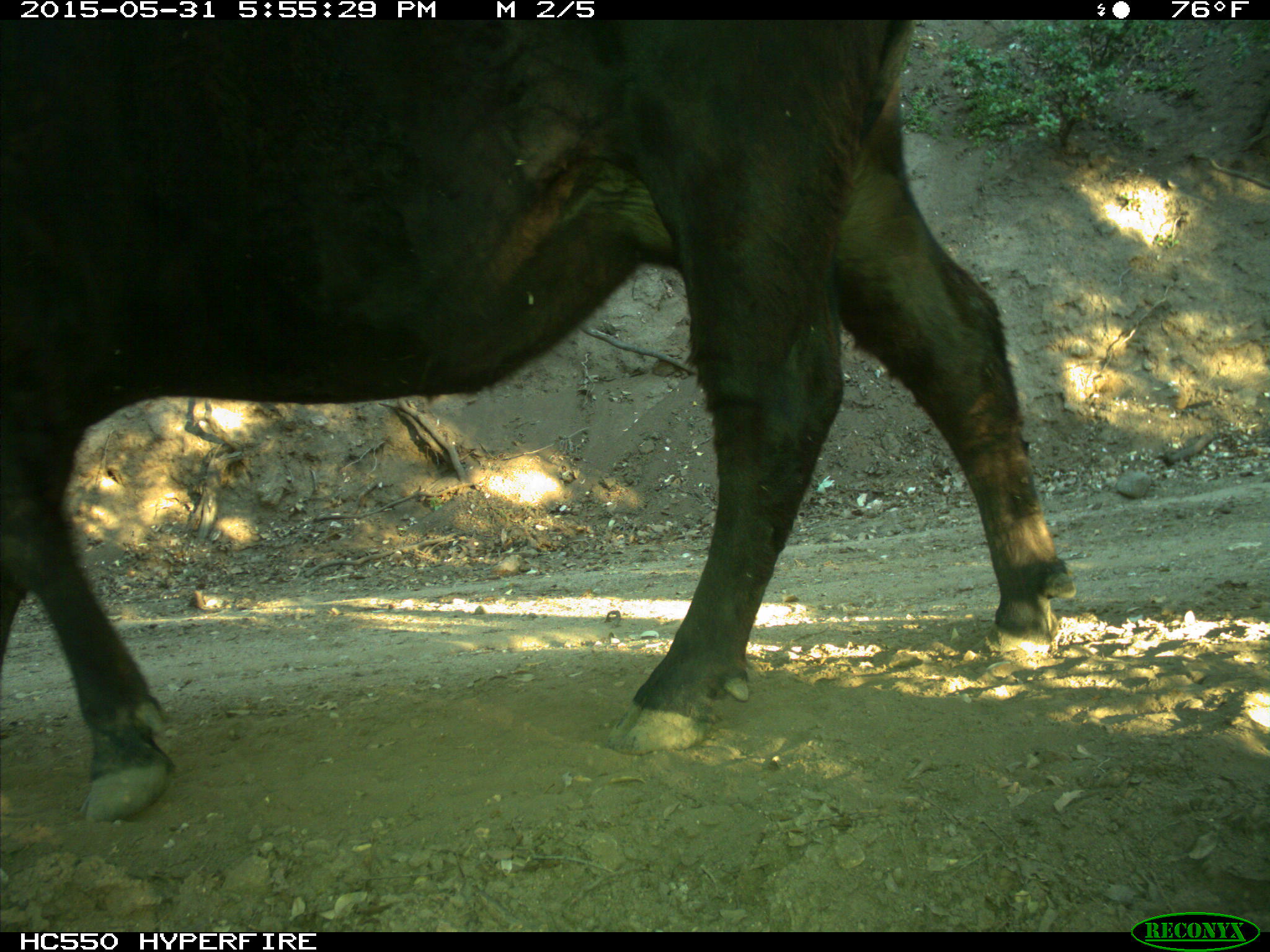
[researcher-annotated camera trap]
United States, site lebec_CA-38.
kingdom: Animalia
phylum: Chordata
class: Mammalia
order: Artiodactyla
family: Bovidae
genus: Bos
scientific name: Bos taurus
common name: domestic cow